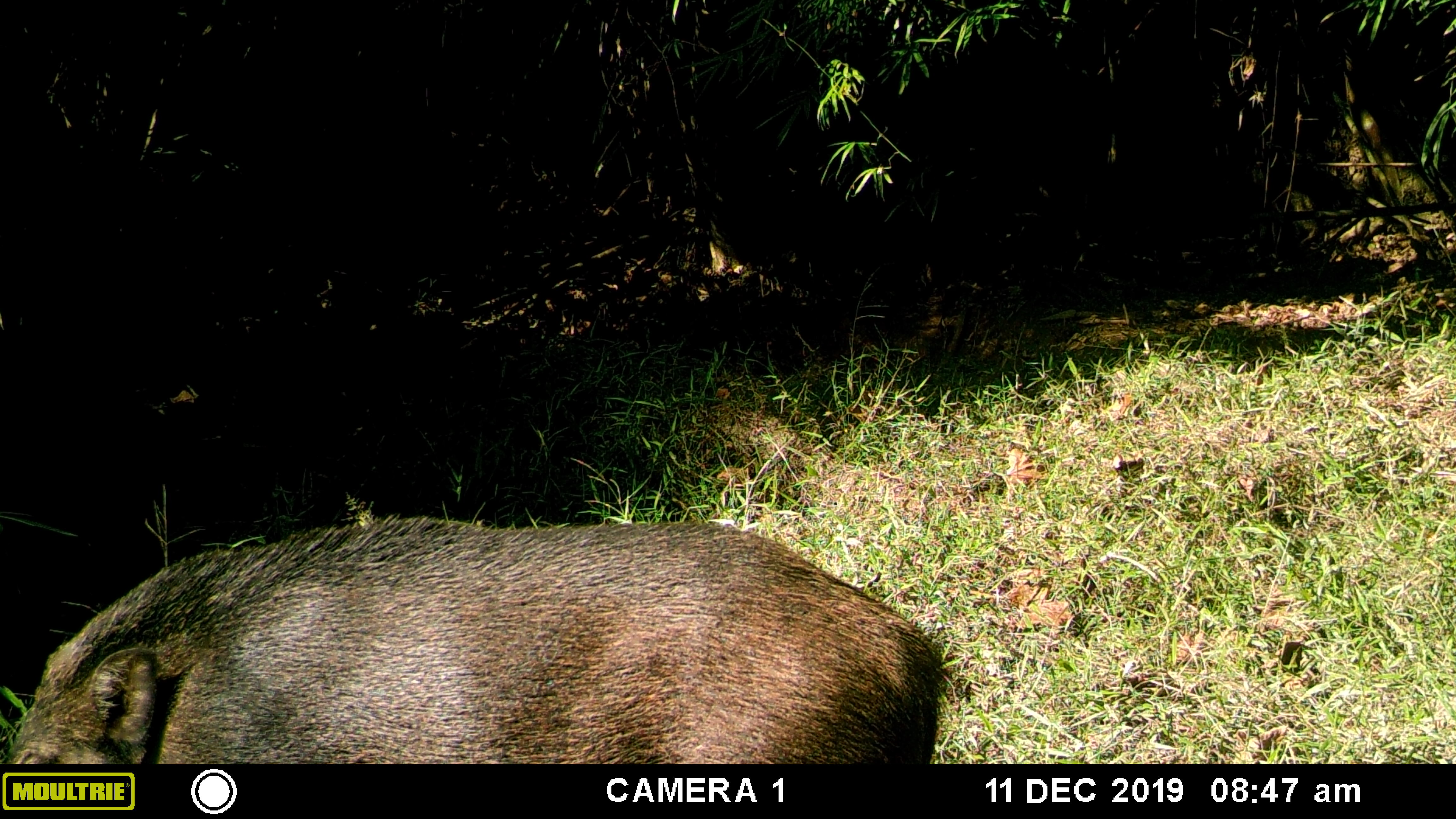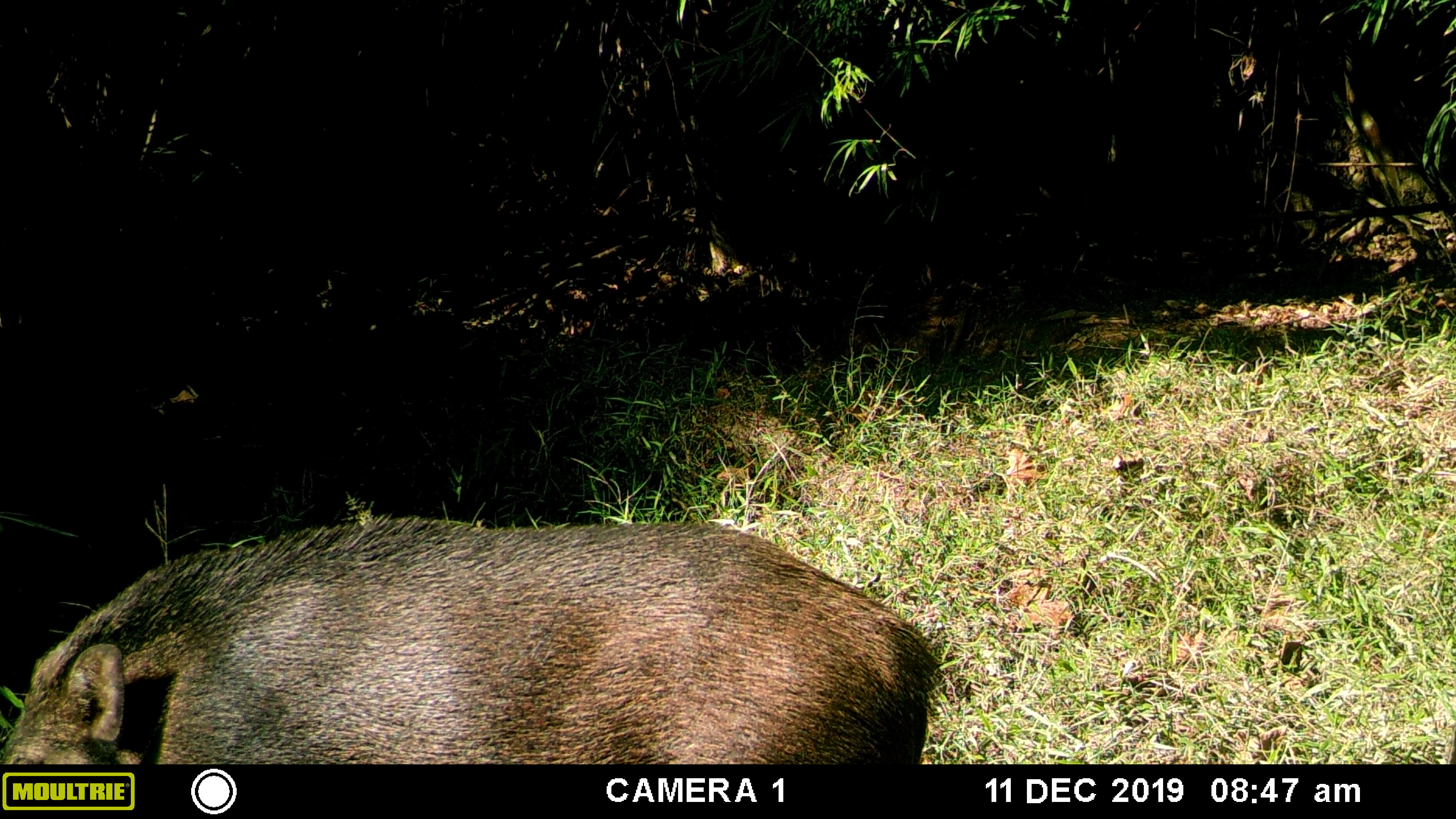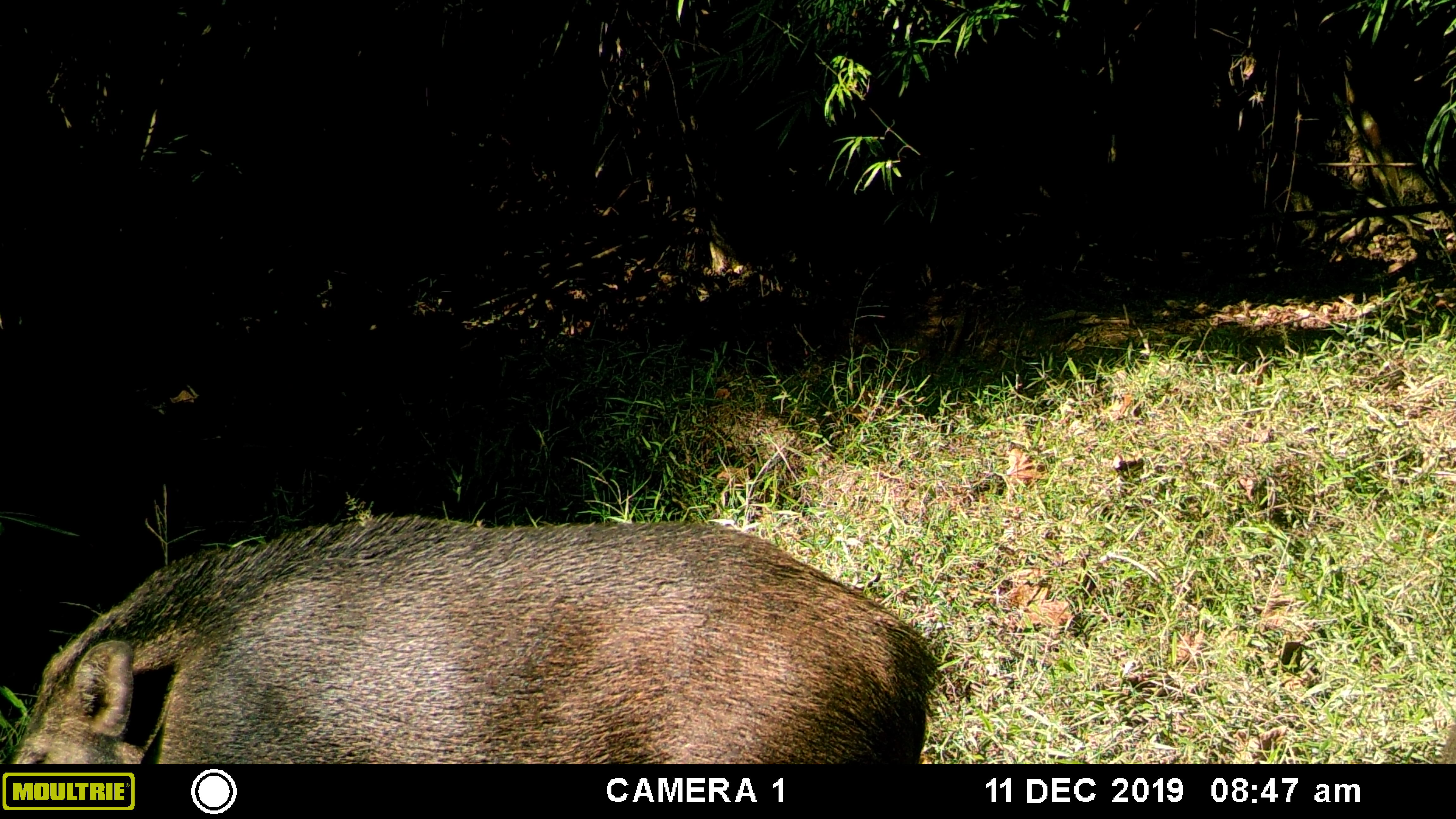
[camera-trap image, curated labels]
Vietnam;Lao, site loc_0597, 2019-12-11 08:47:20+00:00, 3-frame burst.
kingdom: Animalia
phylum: Chordata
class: Mammalia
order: Artiodactyla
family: Suidae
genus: Sus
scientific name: Sus scrofa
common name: eurasian wild pig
Eurasian wild pig (Sus scrofa). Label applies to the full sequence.